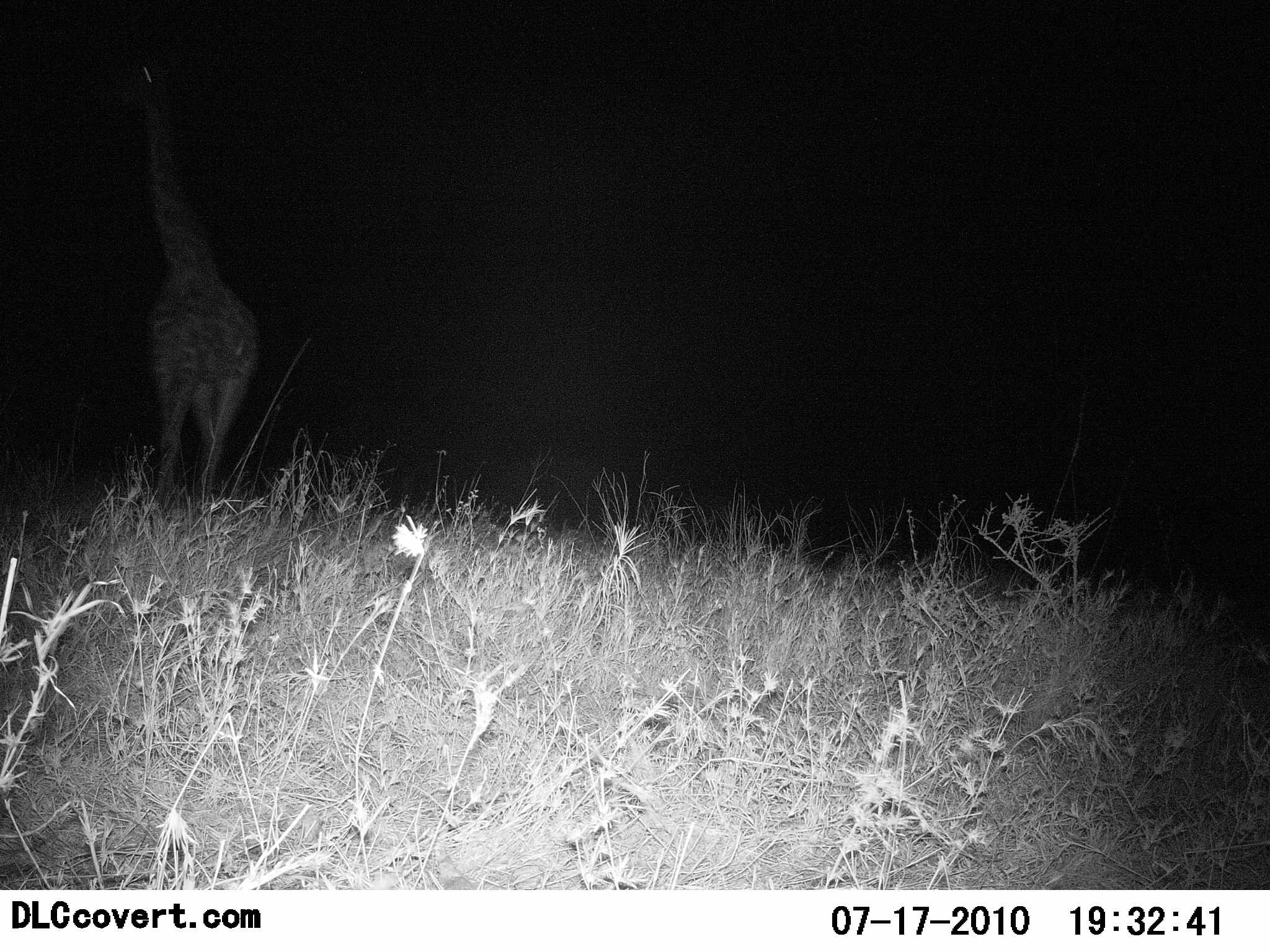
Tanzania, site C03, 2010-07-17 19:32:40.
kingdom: Animalia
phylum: Chordata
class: Mammalia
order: Artiodactyla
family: Giraffidae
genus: Giraffa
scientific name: Giraffa camelopardalis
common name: giraffe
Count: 1.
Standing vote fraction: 56%.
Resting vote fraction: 0%.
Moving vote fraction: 39%.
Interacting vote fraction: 0%.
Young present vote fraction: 0%.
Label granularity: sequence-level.